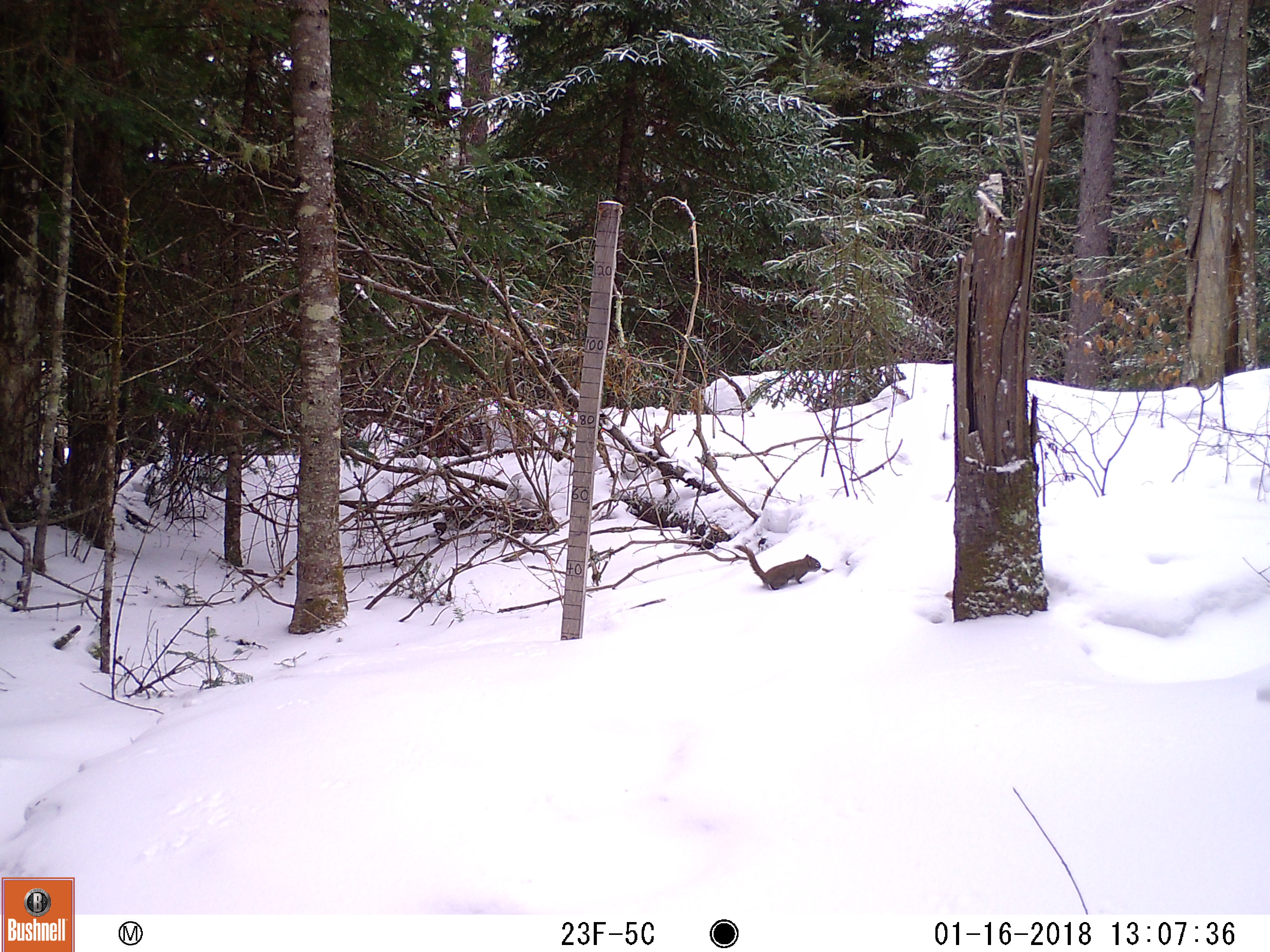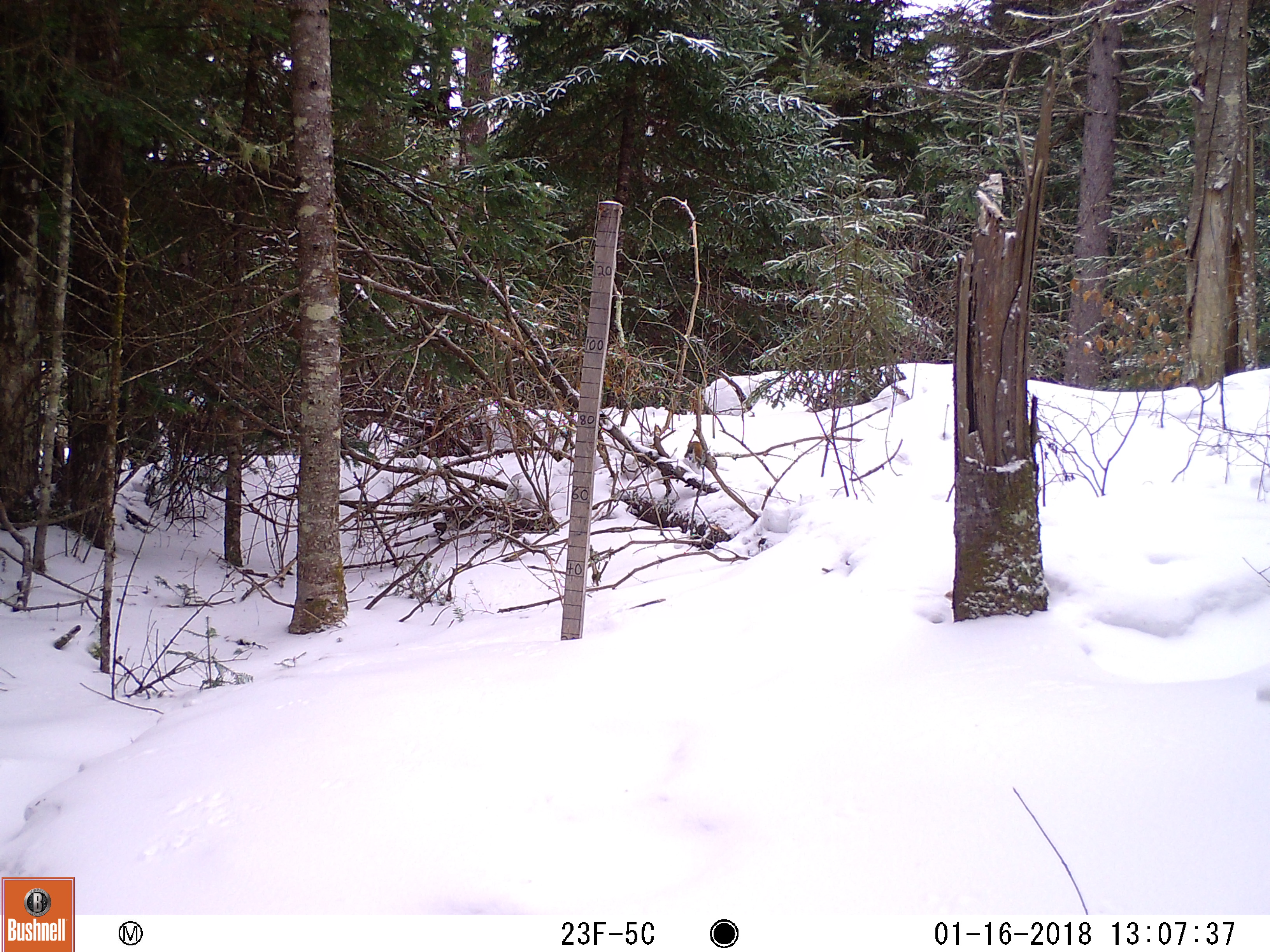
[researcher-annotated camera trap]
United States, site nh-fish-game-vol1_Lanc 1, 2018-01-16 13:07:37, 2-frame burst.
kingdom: Animalia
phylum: Chordata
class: Mammalia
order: Rodentia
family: Sciuridae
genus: Tamiasciurus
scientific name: Tamiasciurus hudsonicus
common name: red squirrel